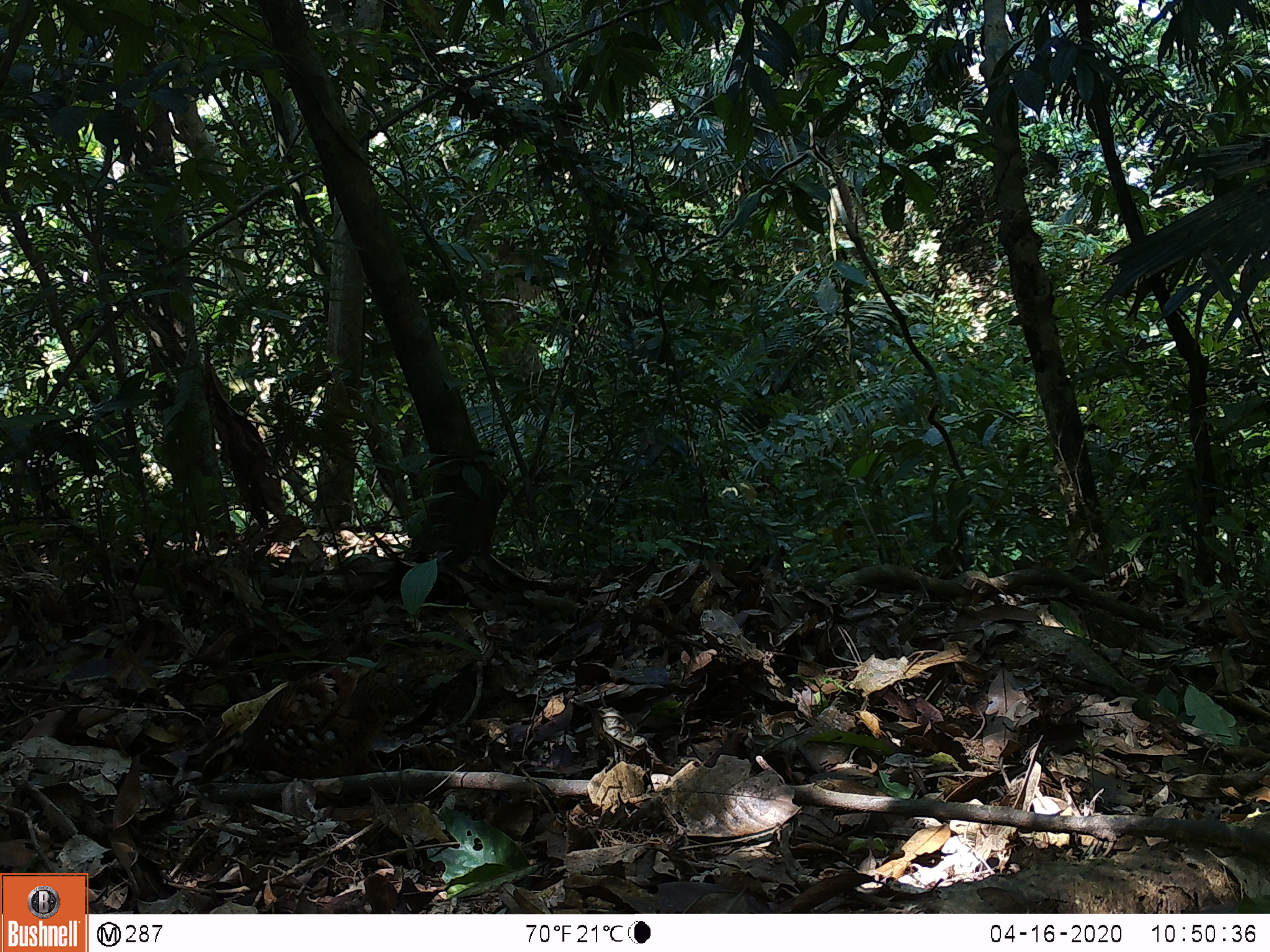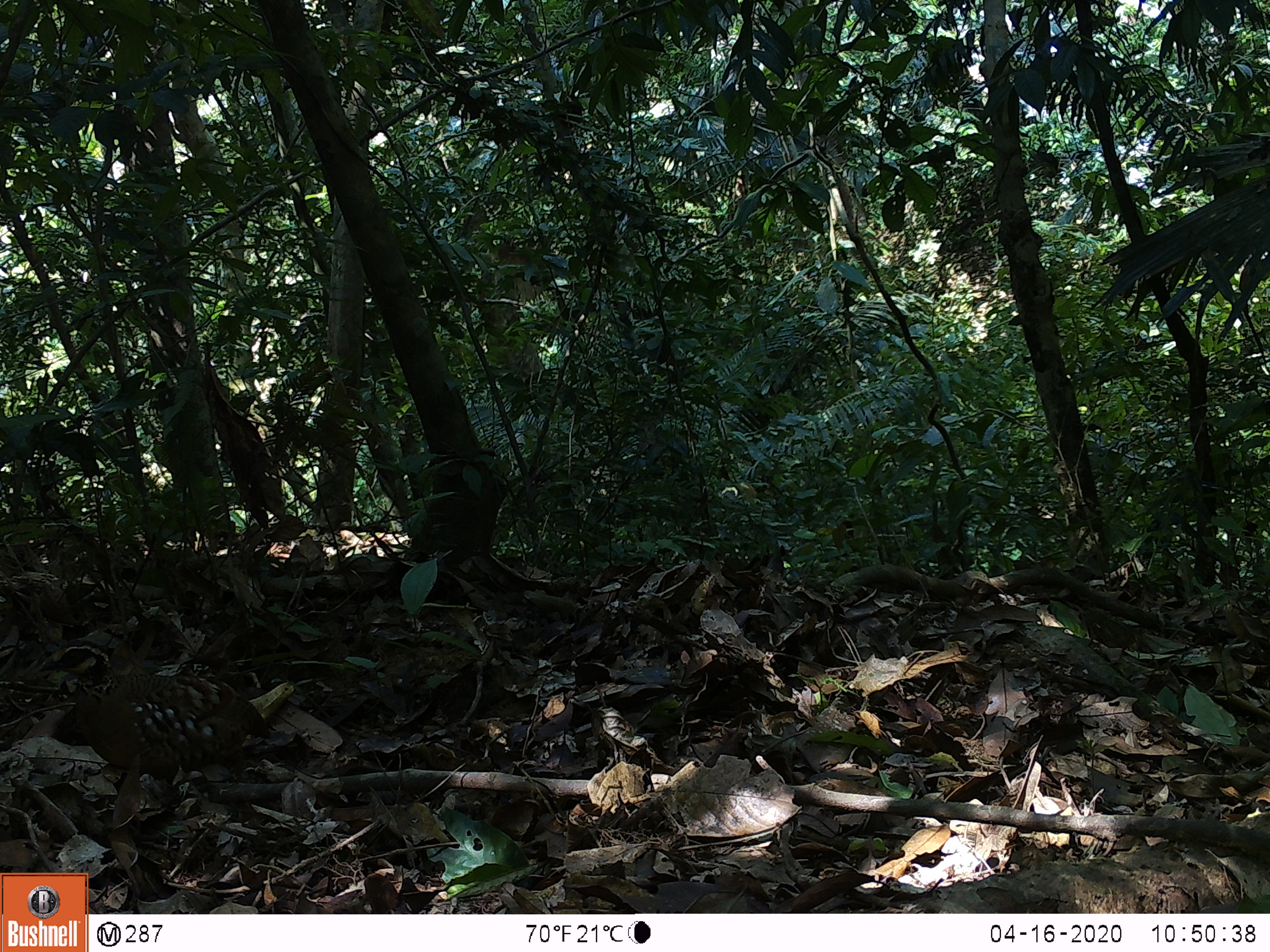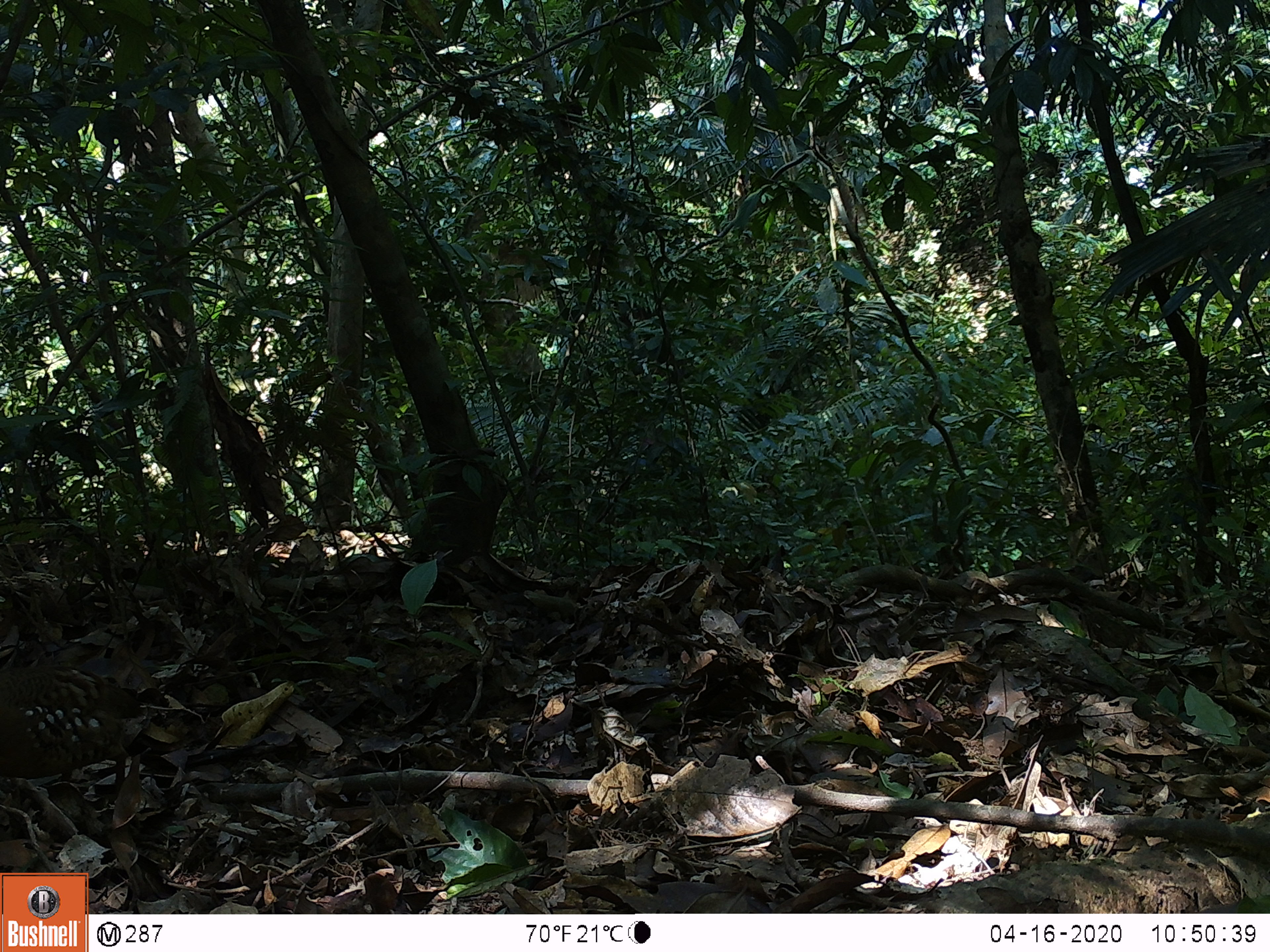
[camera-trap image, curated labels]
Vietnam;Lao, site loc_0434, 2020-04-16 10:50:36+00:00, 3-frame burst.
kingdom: Animalia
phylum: Chordata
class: Aves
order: Galliformes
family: Phasianidae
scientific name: Phasianidae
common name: partridge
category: unidentified partridge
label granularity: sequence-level